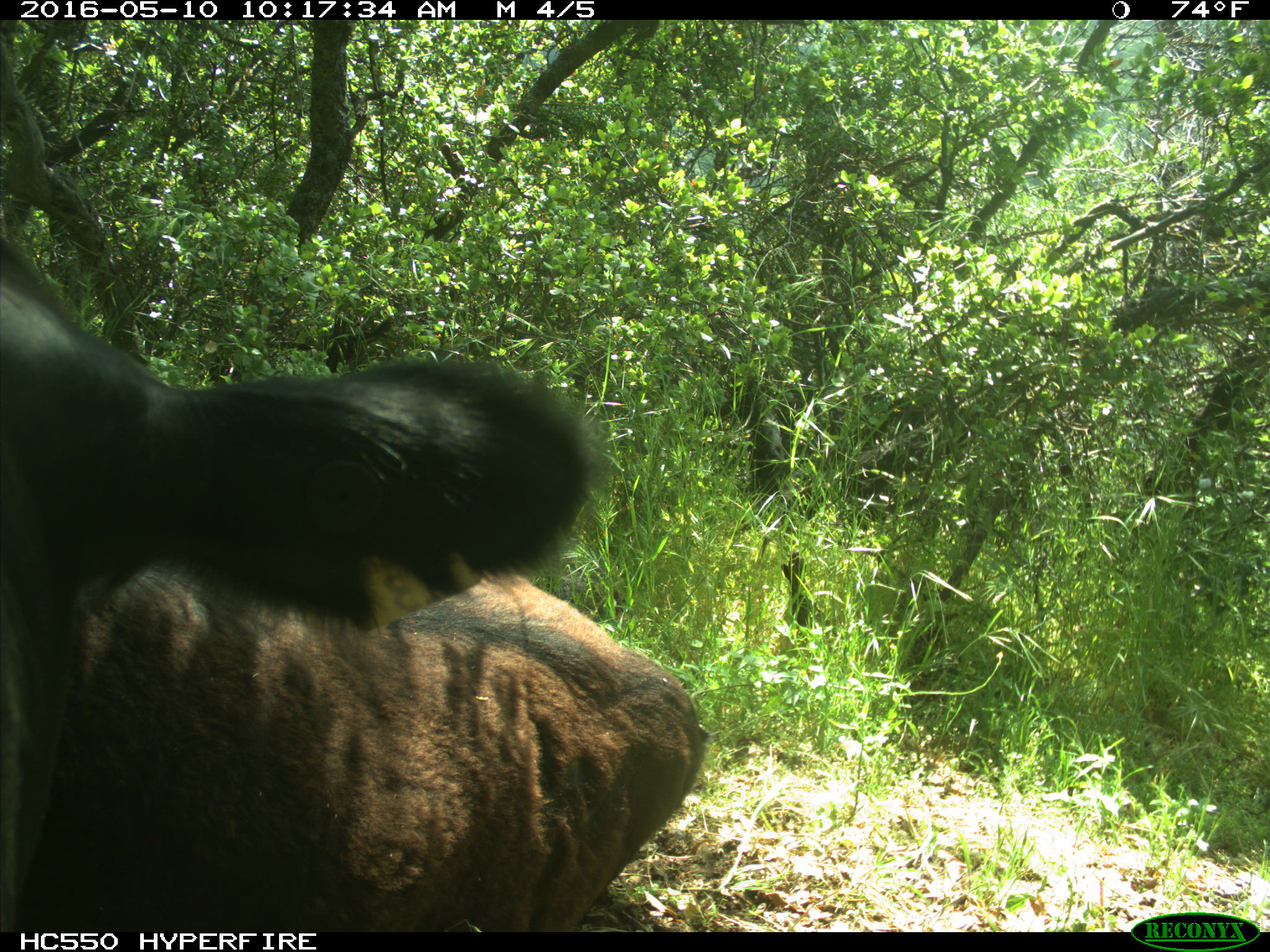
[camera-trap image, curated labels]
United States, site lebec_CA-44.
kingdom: Animalia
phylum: Chordata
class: Mammalia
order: Artiodactyla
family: Bovidae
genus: Bos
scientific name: Bos taurus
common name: domestic cow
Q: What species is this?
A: Bos taurus (domestic cow).